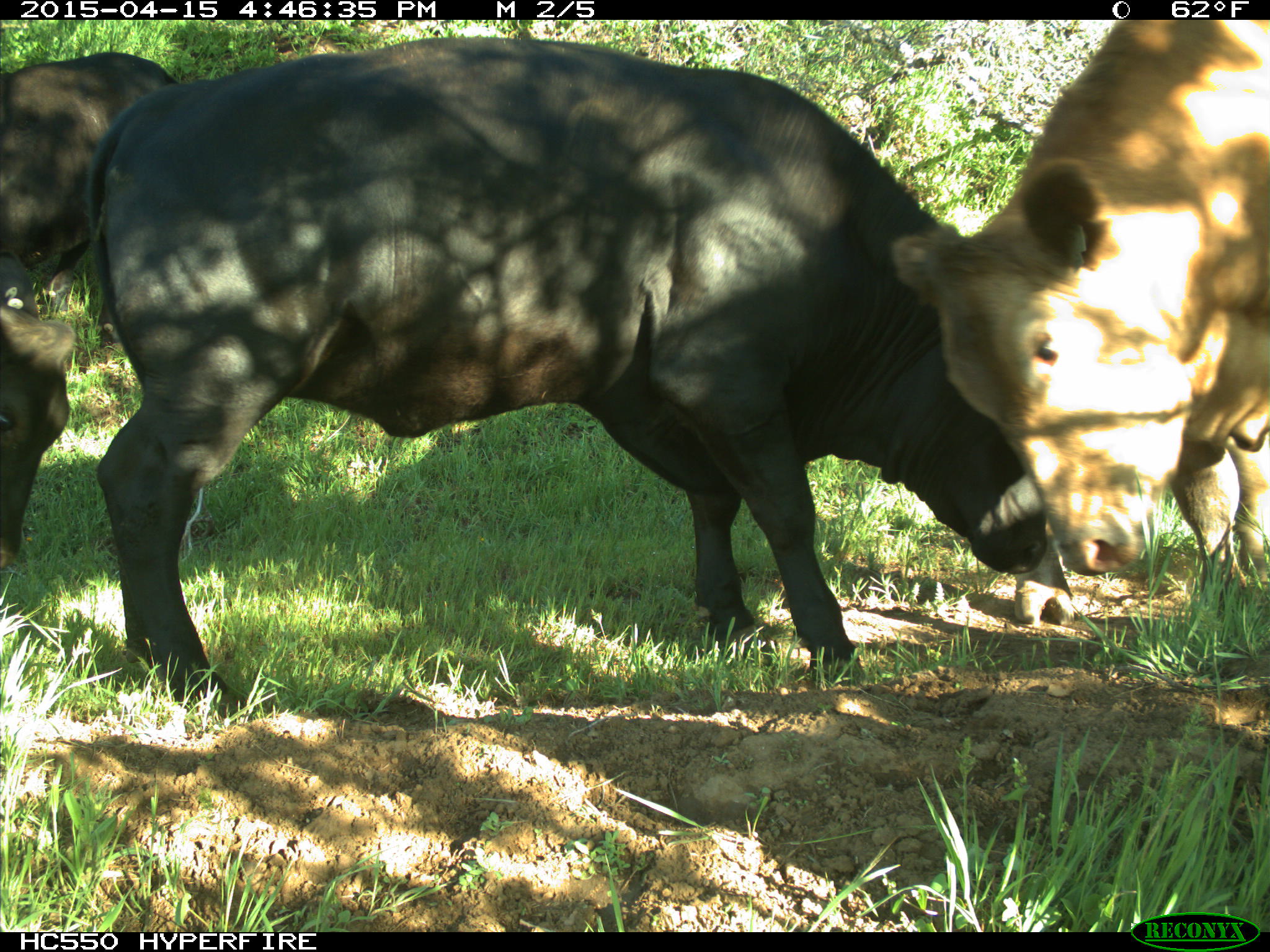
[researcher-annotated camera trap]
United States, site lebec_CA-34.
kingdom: Animalia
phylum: Chordata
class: Mammalia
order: Artiodactyla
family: Bovidae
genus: Bos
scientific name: Bos taurus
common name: domestic cow